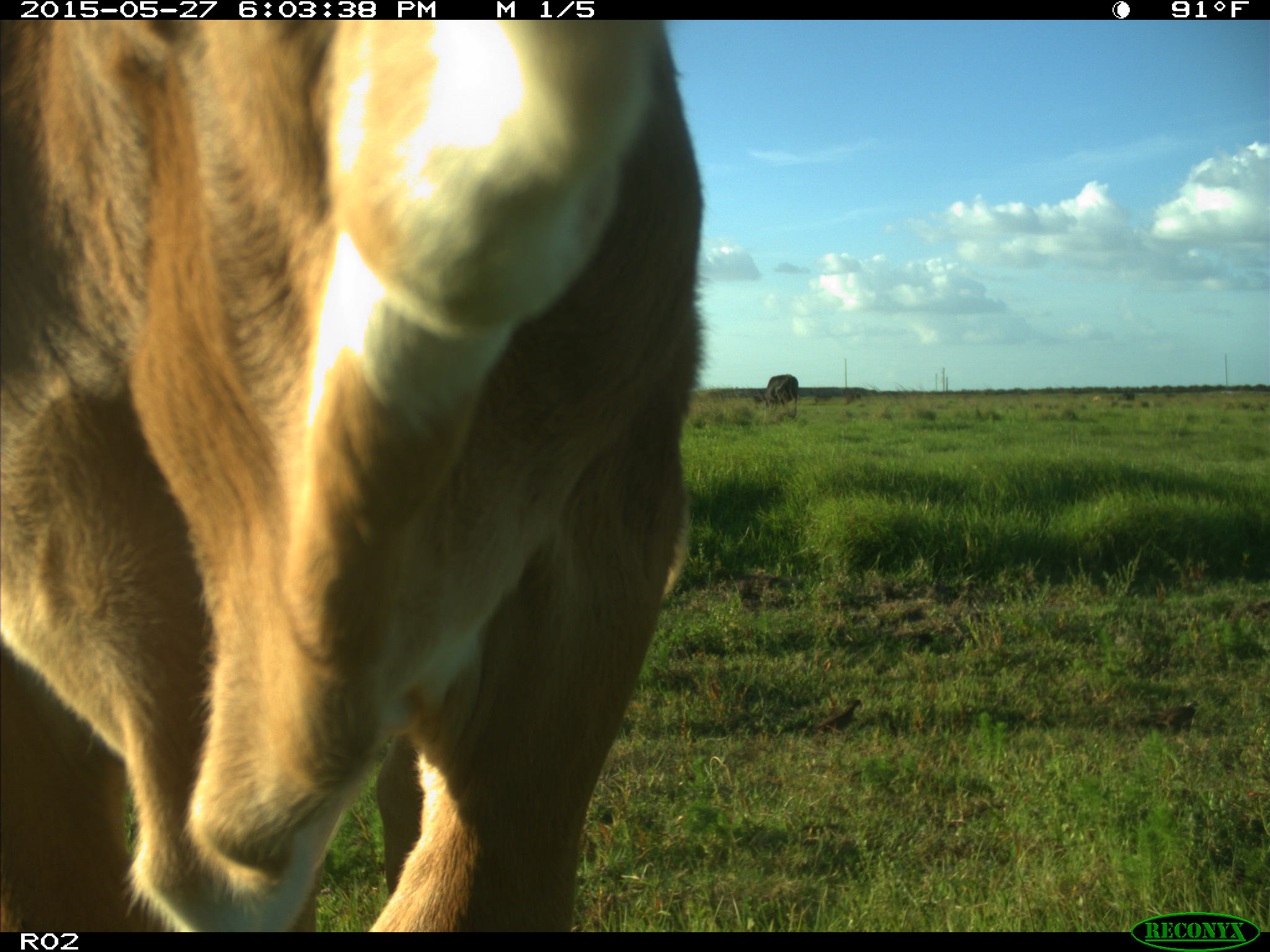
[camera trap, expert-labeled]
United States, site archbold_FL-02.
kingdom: Animalia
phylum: Chordata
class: Mammalia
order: Artiodactyla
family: Bovidae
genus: Bos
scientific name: Bos taurus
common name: domestic cow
Bos taurus (domestic cow).